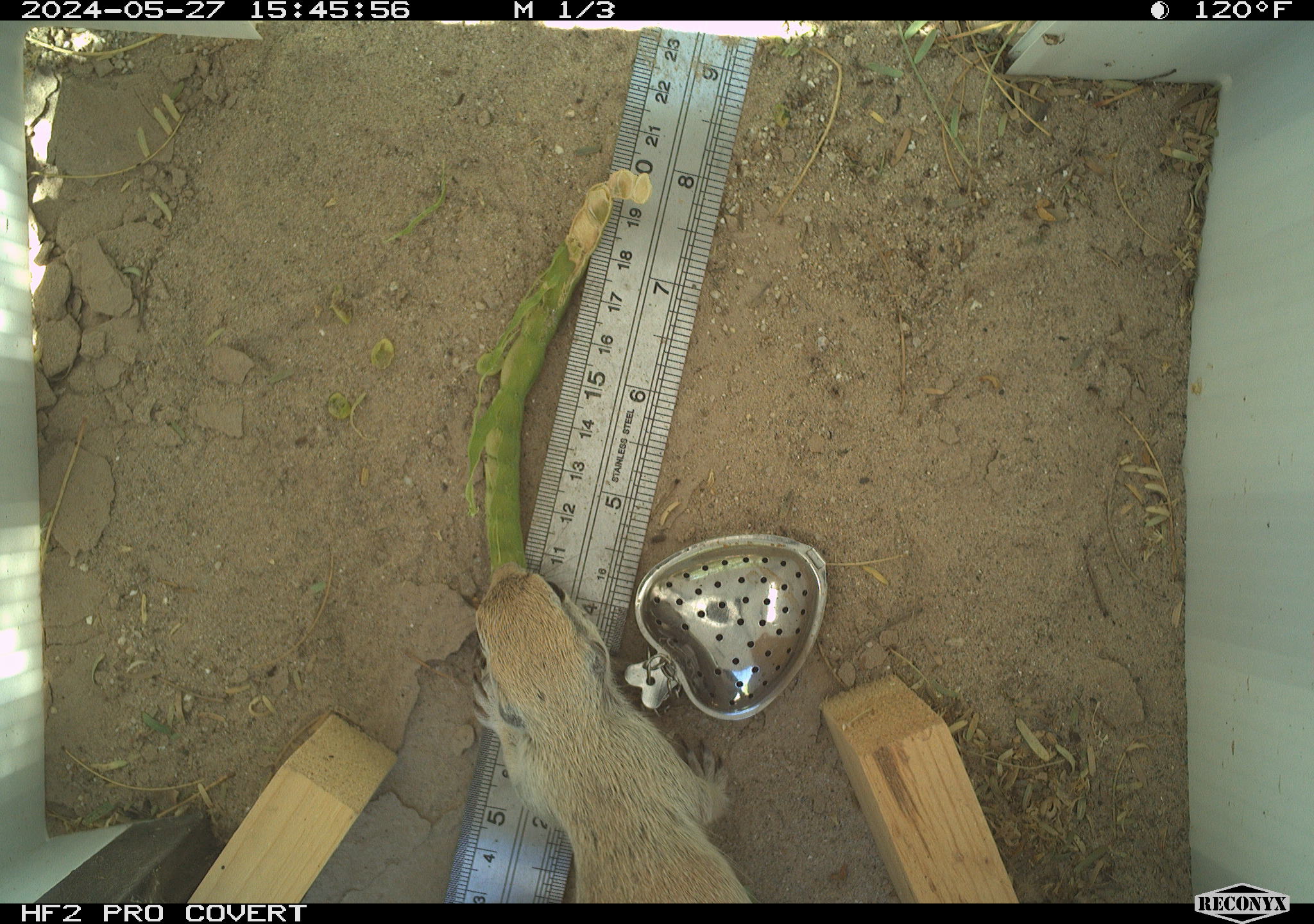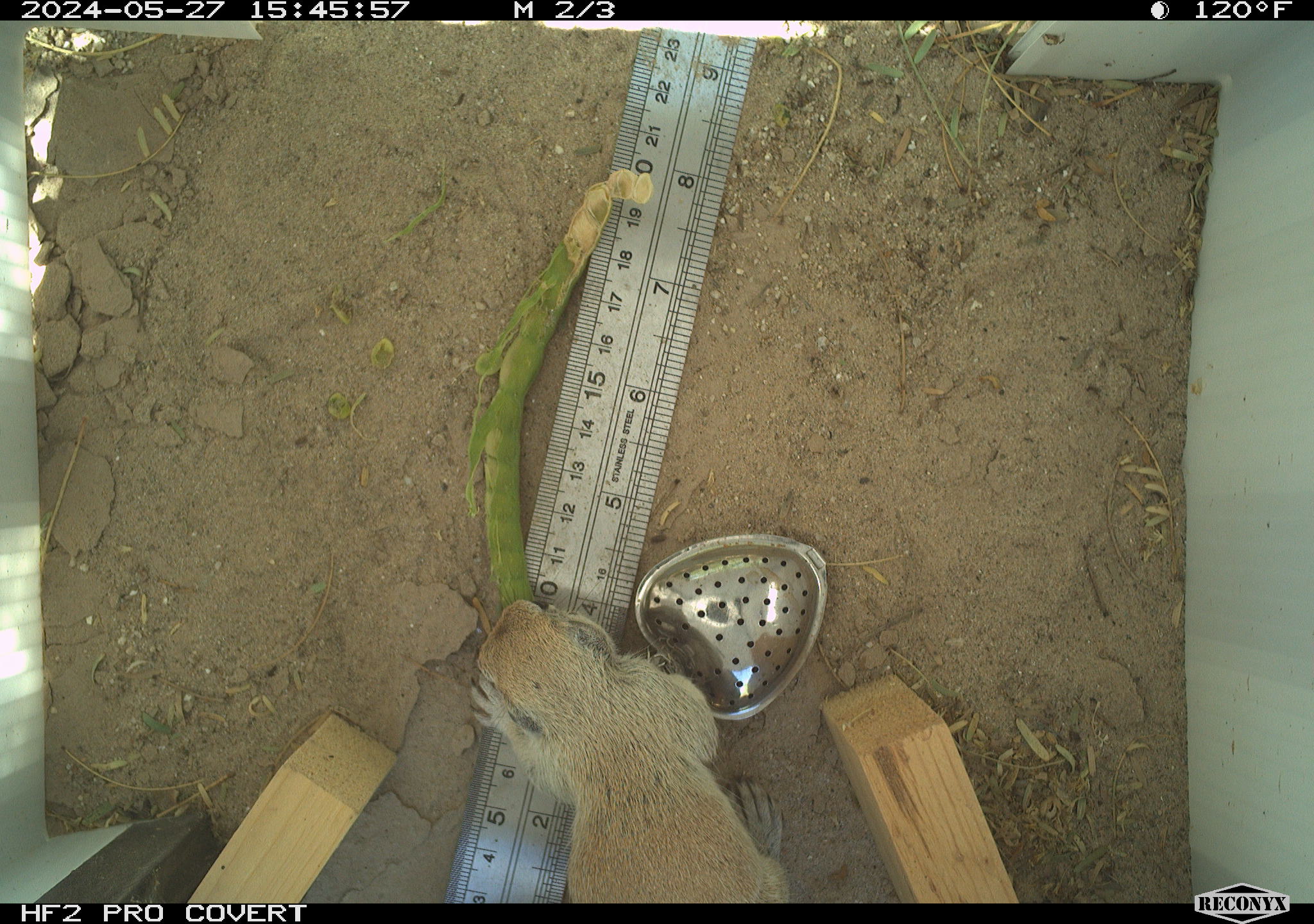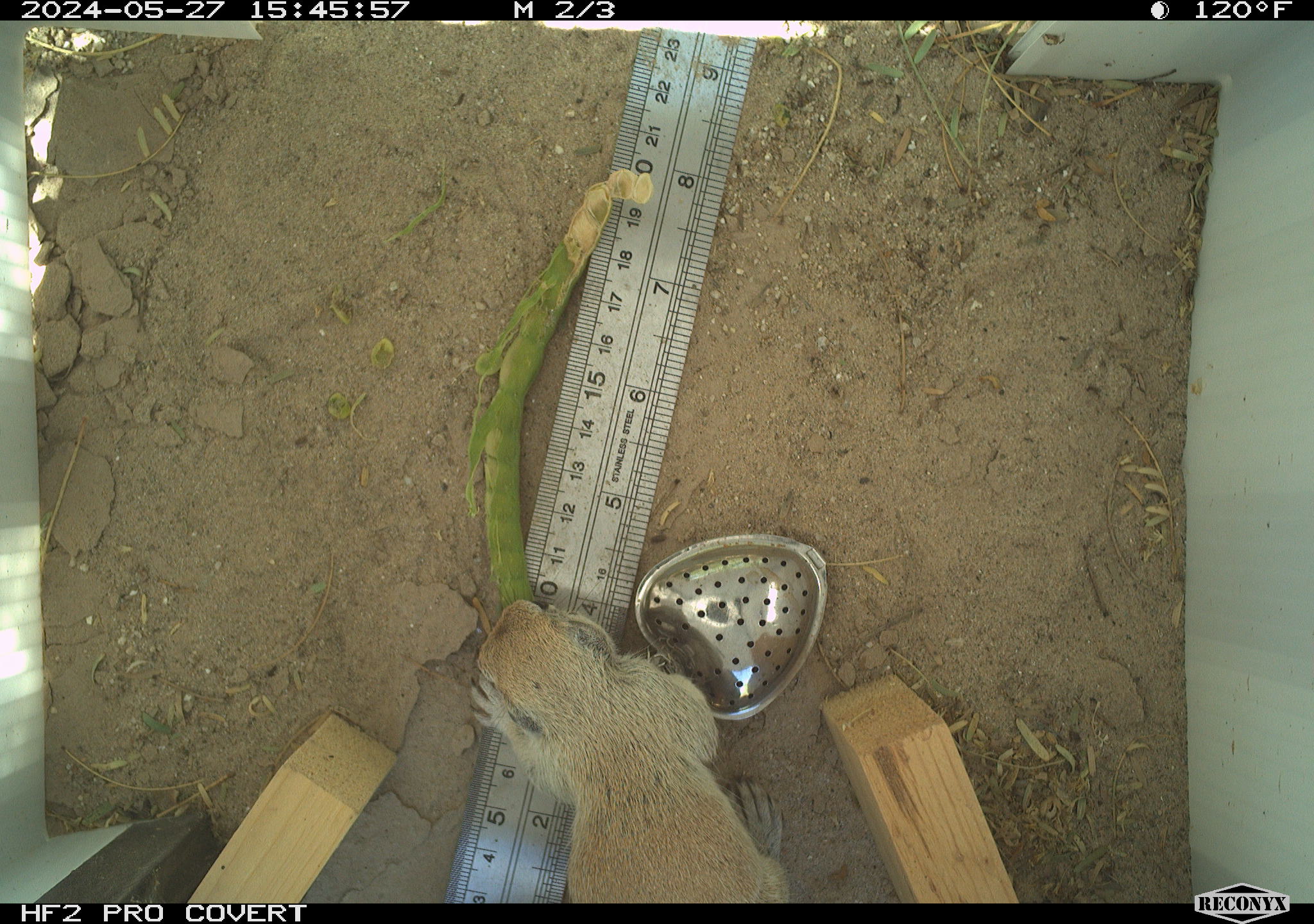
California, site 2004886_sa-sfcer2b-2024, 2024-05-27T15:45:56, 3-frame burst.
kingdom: Animalia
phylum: Chordata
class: Mammalia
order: Rodentia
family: Sciuridae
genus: Xerospermophilus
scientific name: Xerospermophilus tereticaudus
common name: round-tailed ground squirrel